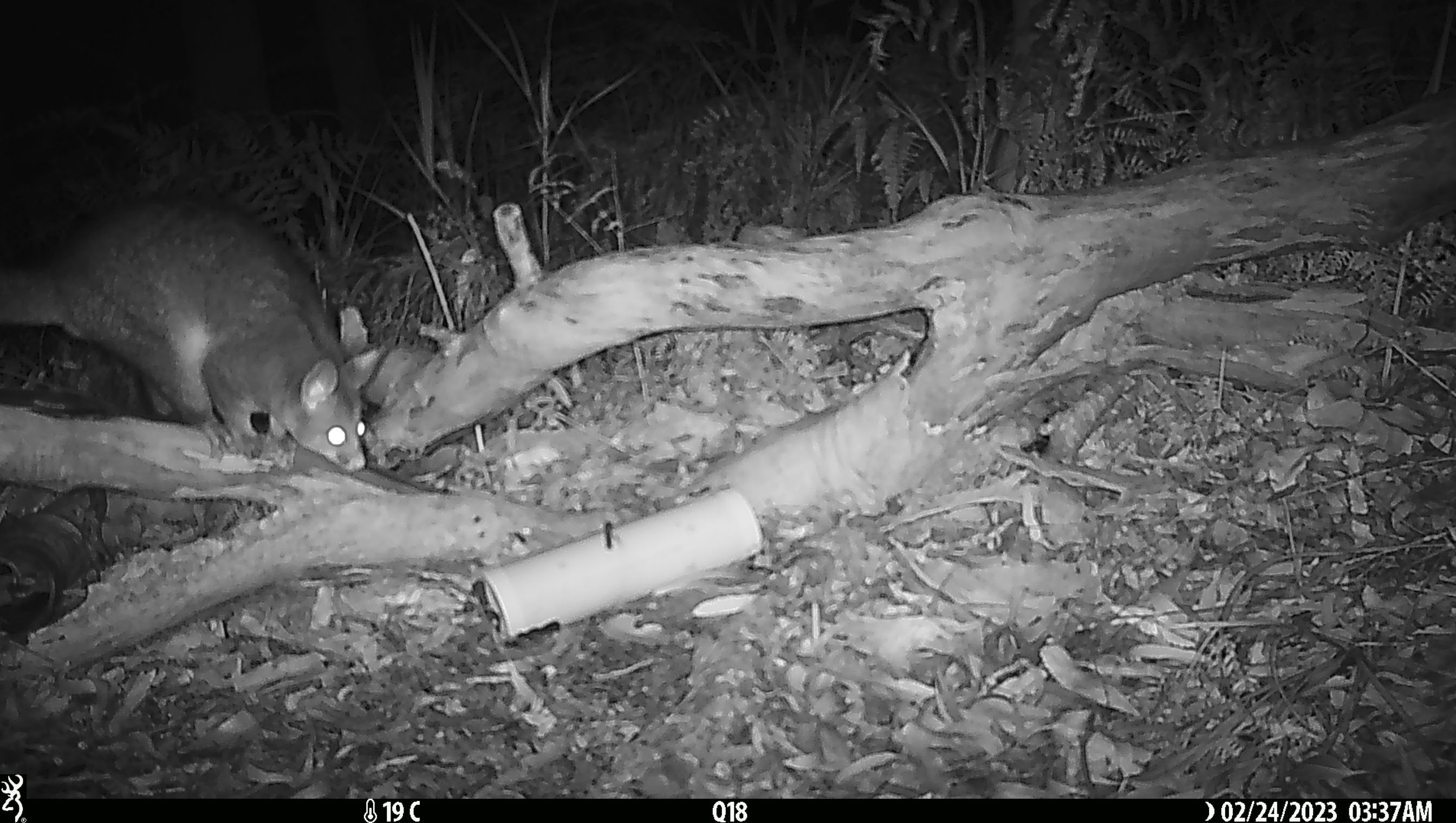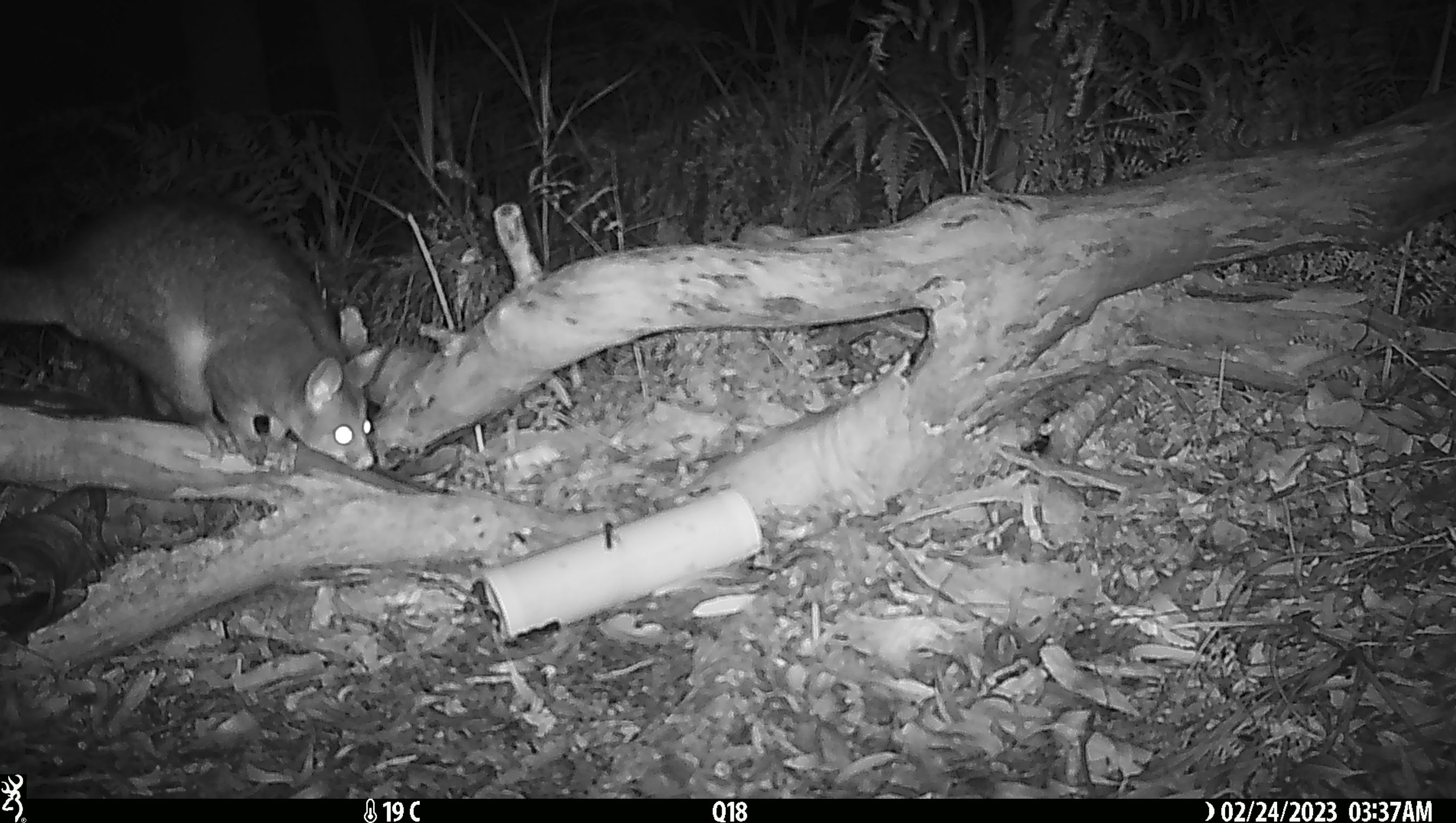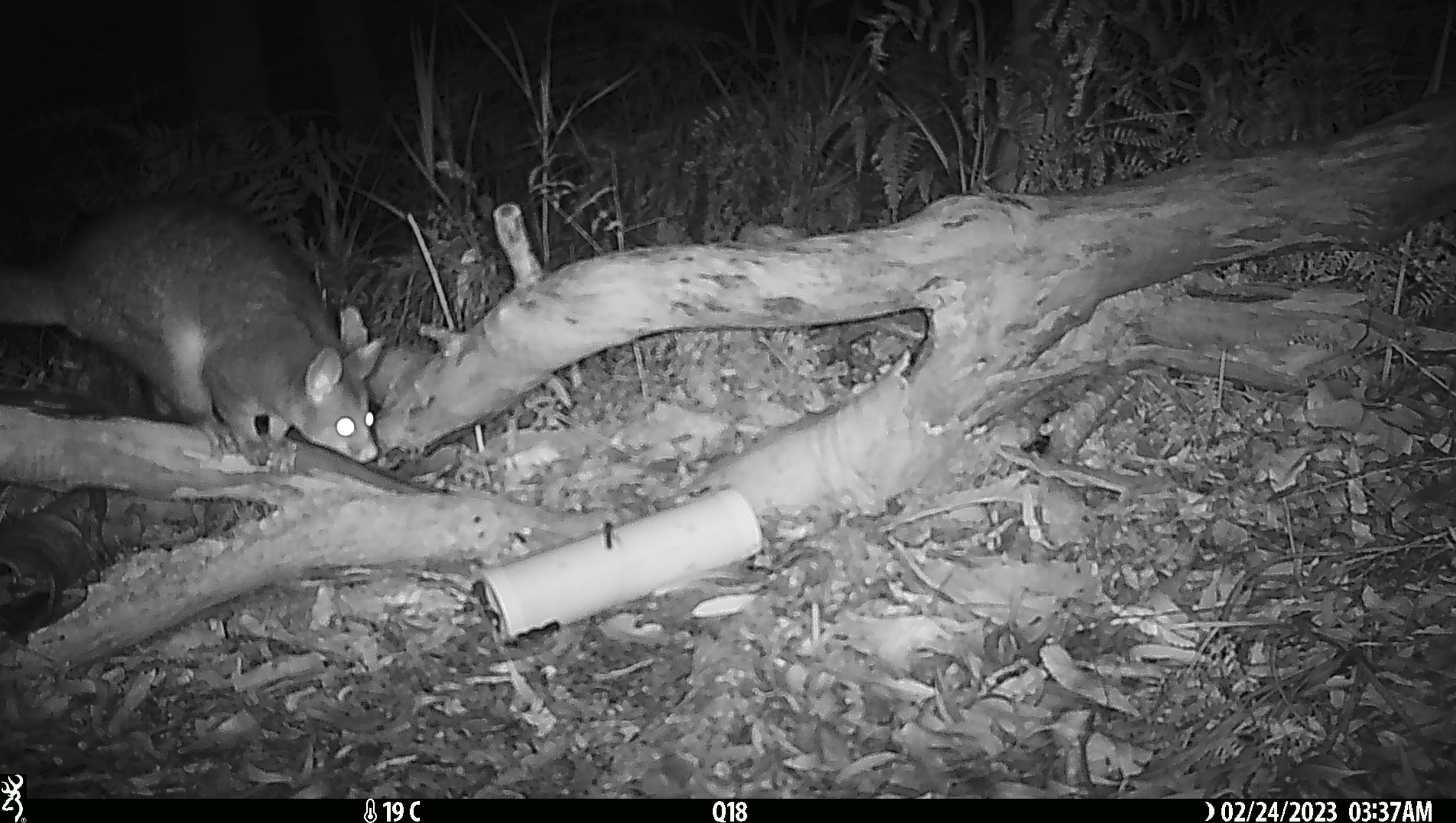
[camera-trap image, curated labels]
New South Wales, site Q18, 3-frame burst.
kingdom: Animalia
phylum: Chordata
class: Mammalia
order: Diprotodontia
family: Phalangeridae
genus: Trichosurus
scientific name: Trichosurus vulpecula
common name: common brushtail possum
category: possum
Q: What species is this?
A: Possum (common brushtail possum) (Trichosurus vulpecula).